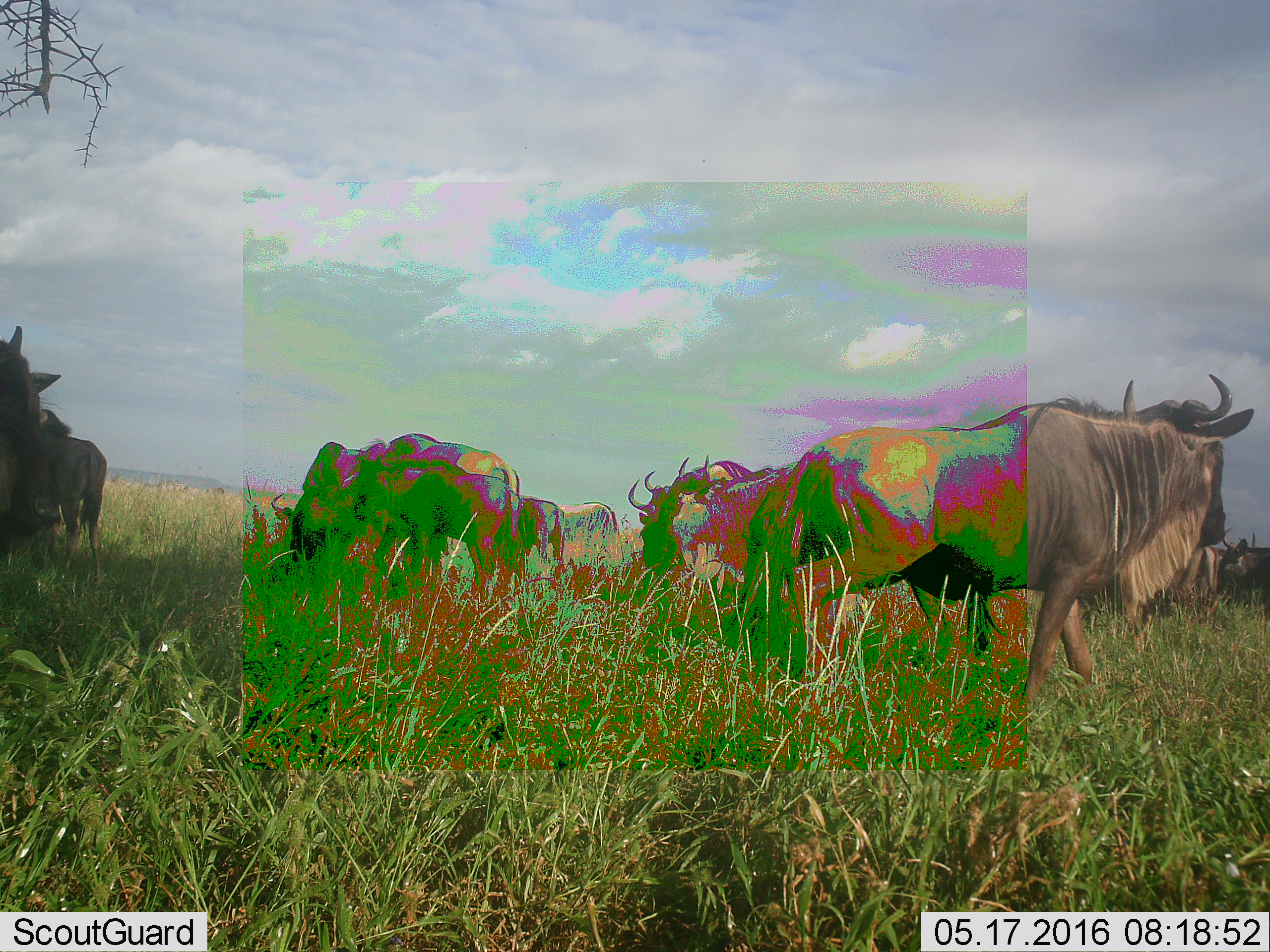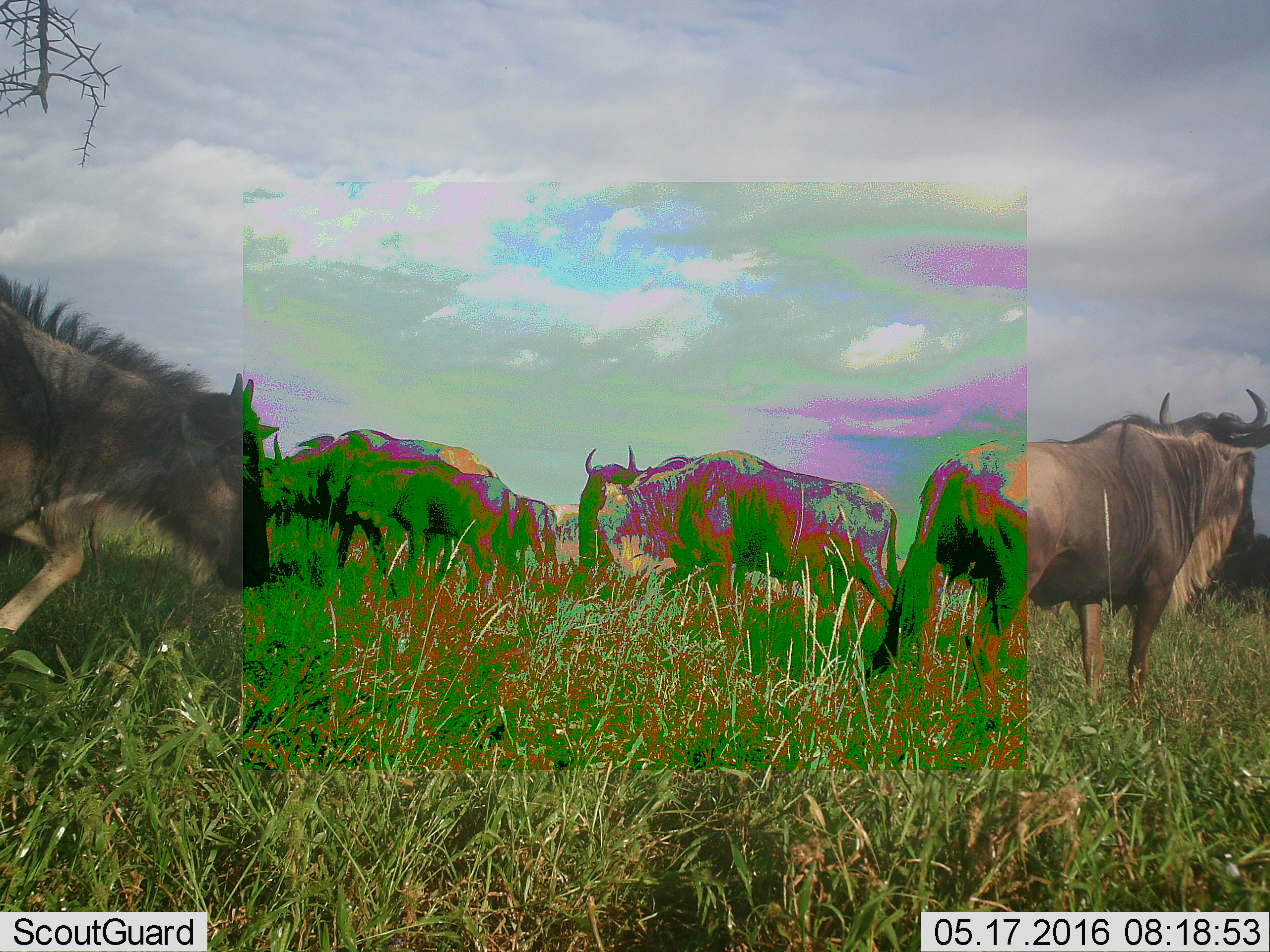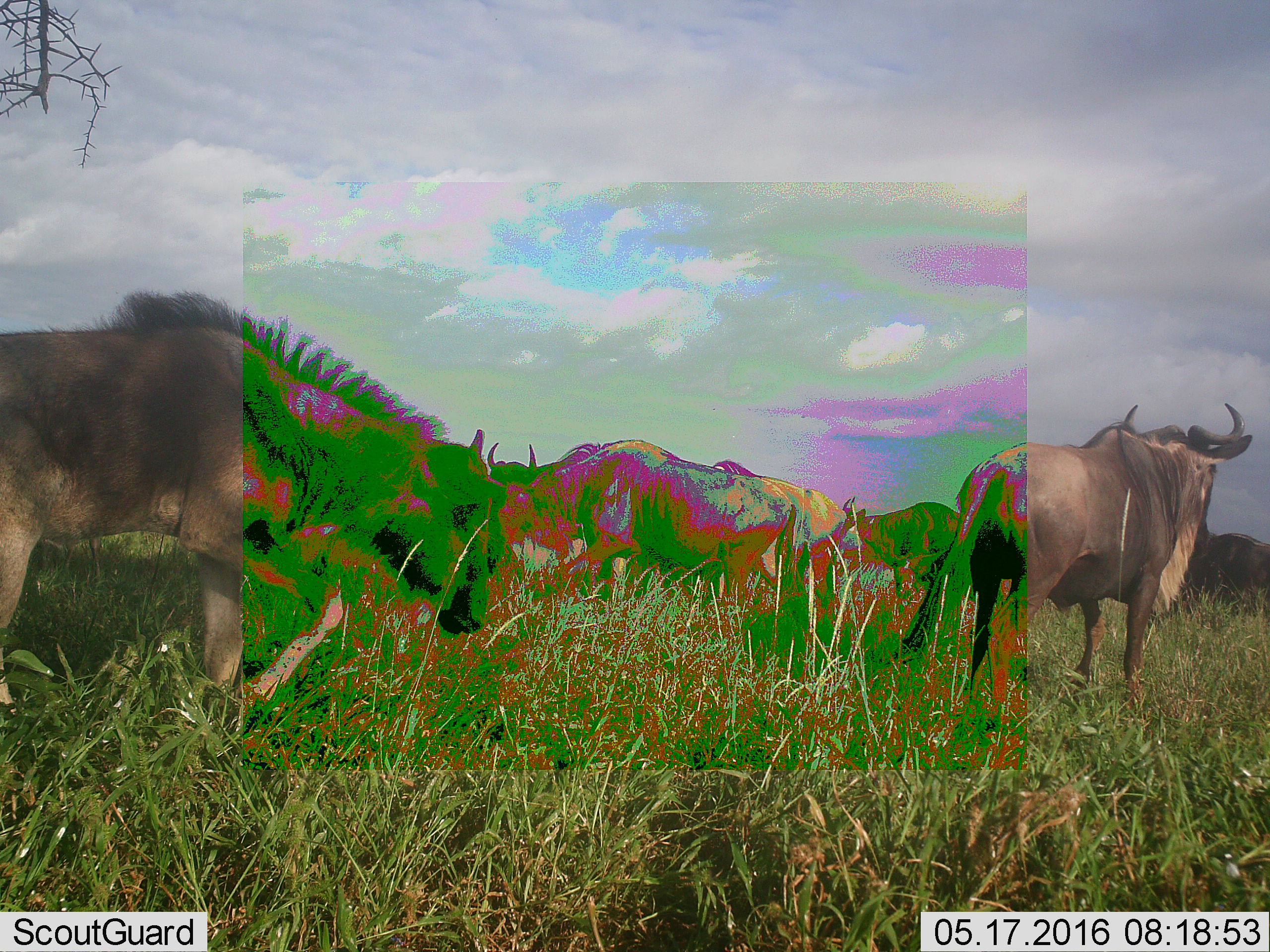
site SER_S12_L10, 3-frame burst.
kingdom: Animalia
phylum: Chordata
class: Mammalia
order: Artiodactyla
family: Bovidae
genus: Connochaetes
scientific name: Connochaetes taurinus taurinus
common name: blue wildebeest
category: wildebeestblue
Wildebeestblue (blue wildebeest) (Connochaetes taurinus taurinus), count 11-50. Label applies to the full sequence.